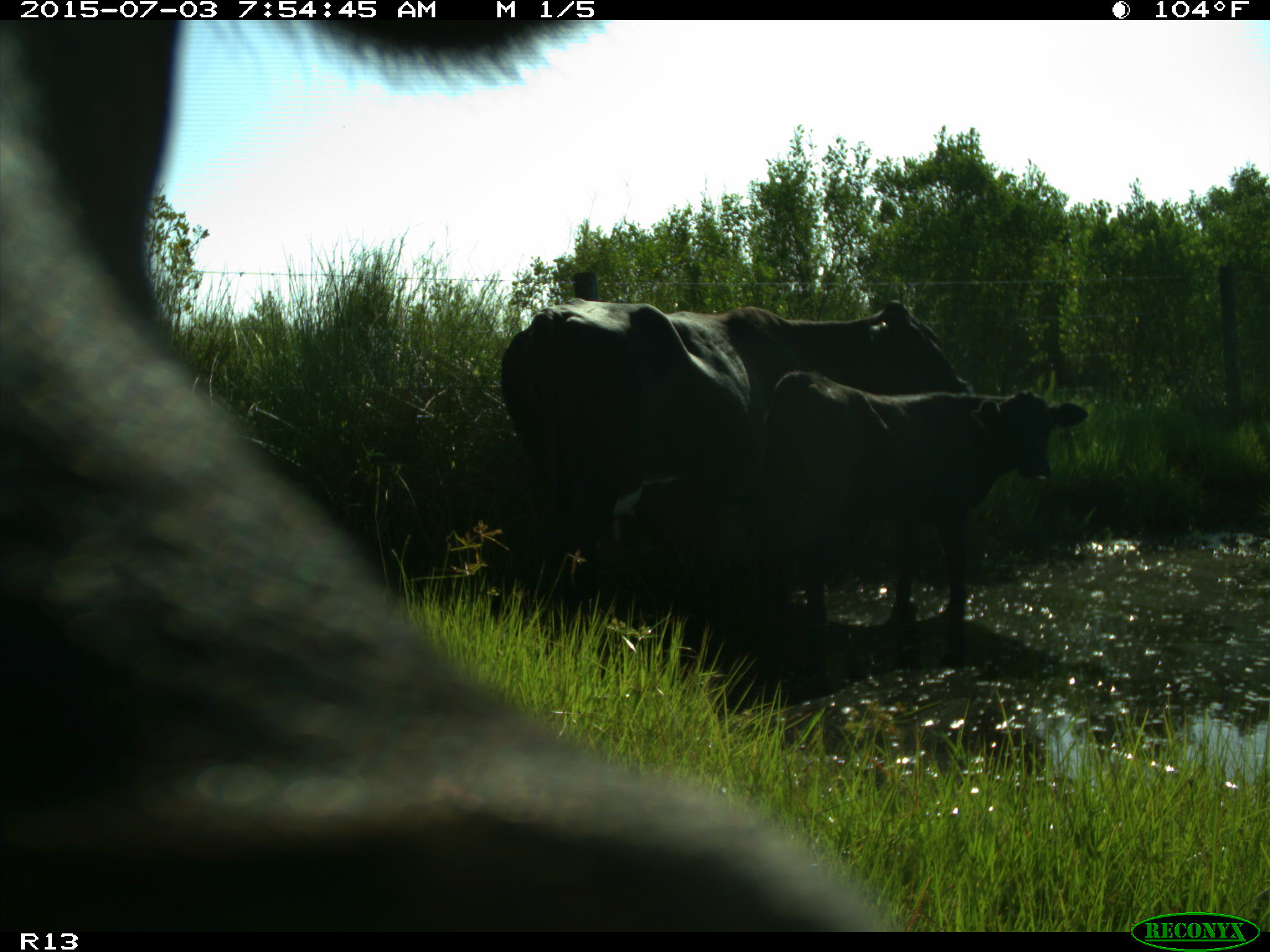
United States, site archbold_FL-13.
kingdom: Animalia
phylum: Chordata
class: Mammalia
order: Artiodactyla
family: Bovidae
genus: Bos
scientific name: Bos taurus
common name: domestic cow